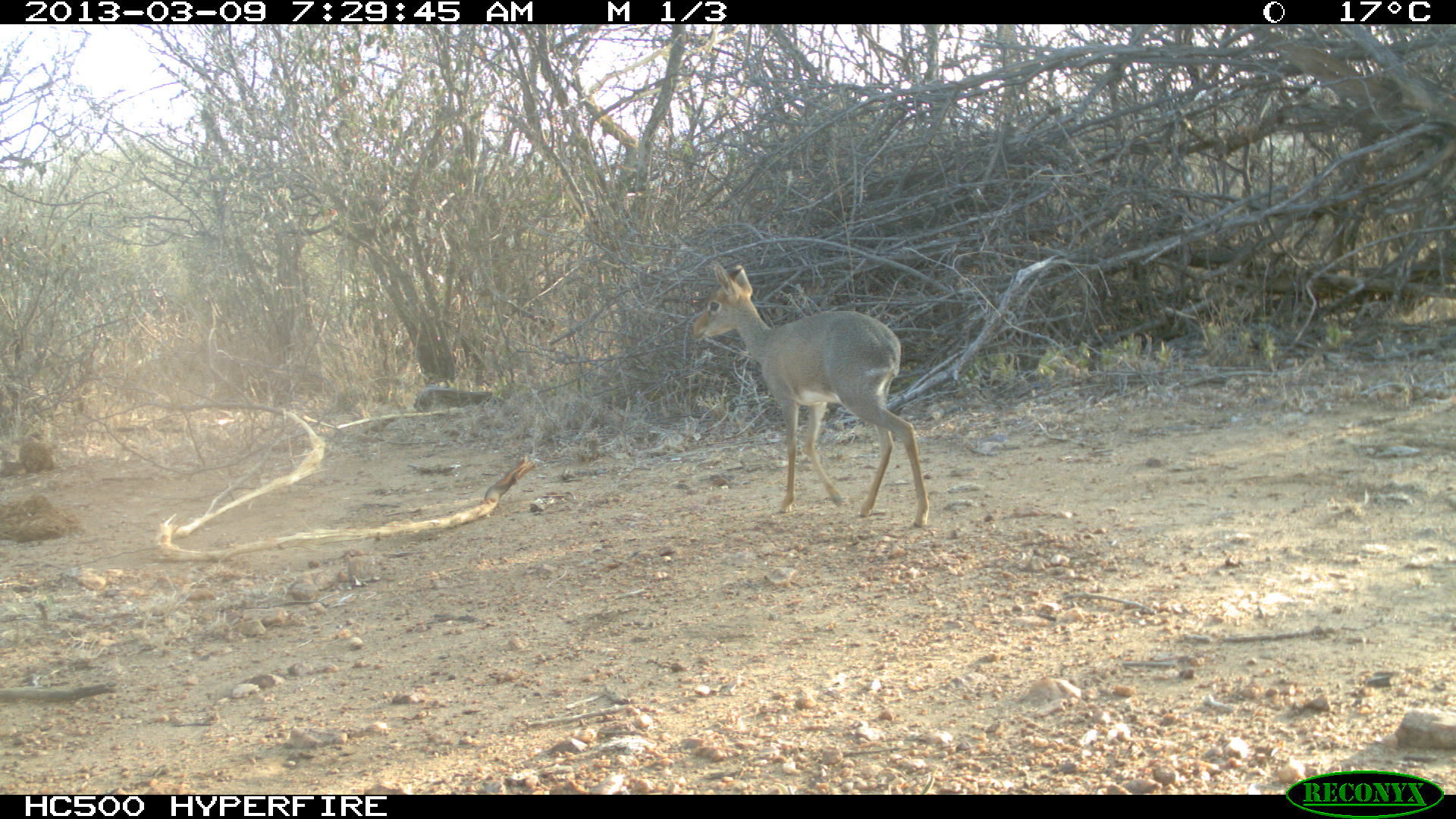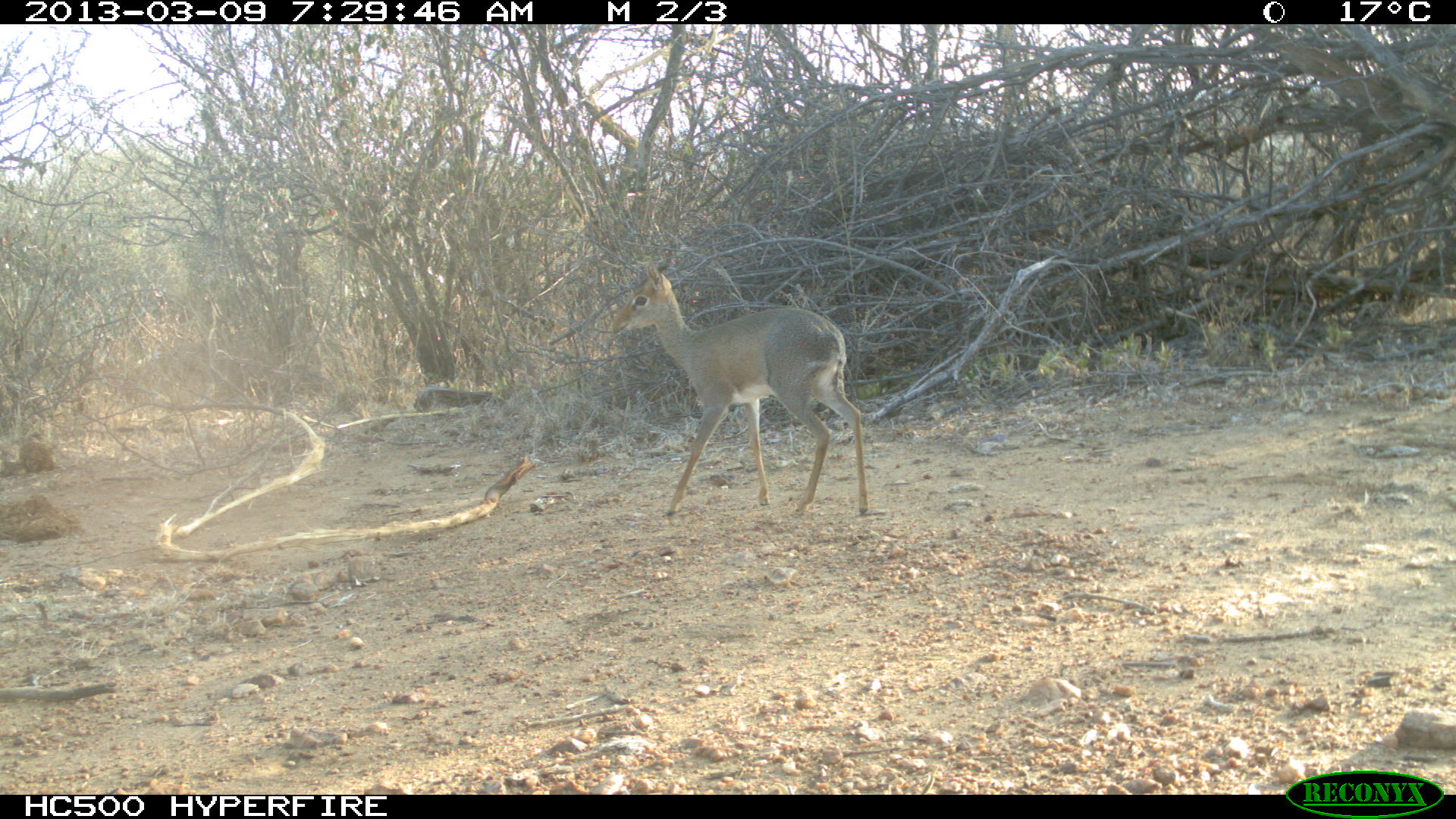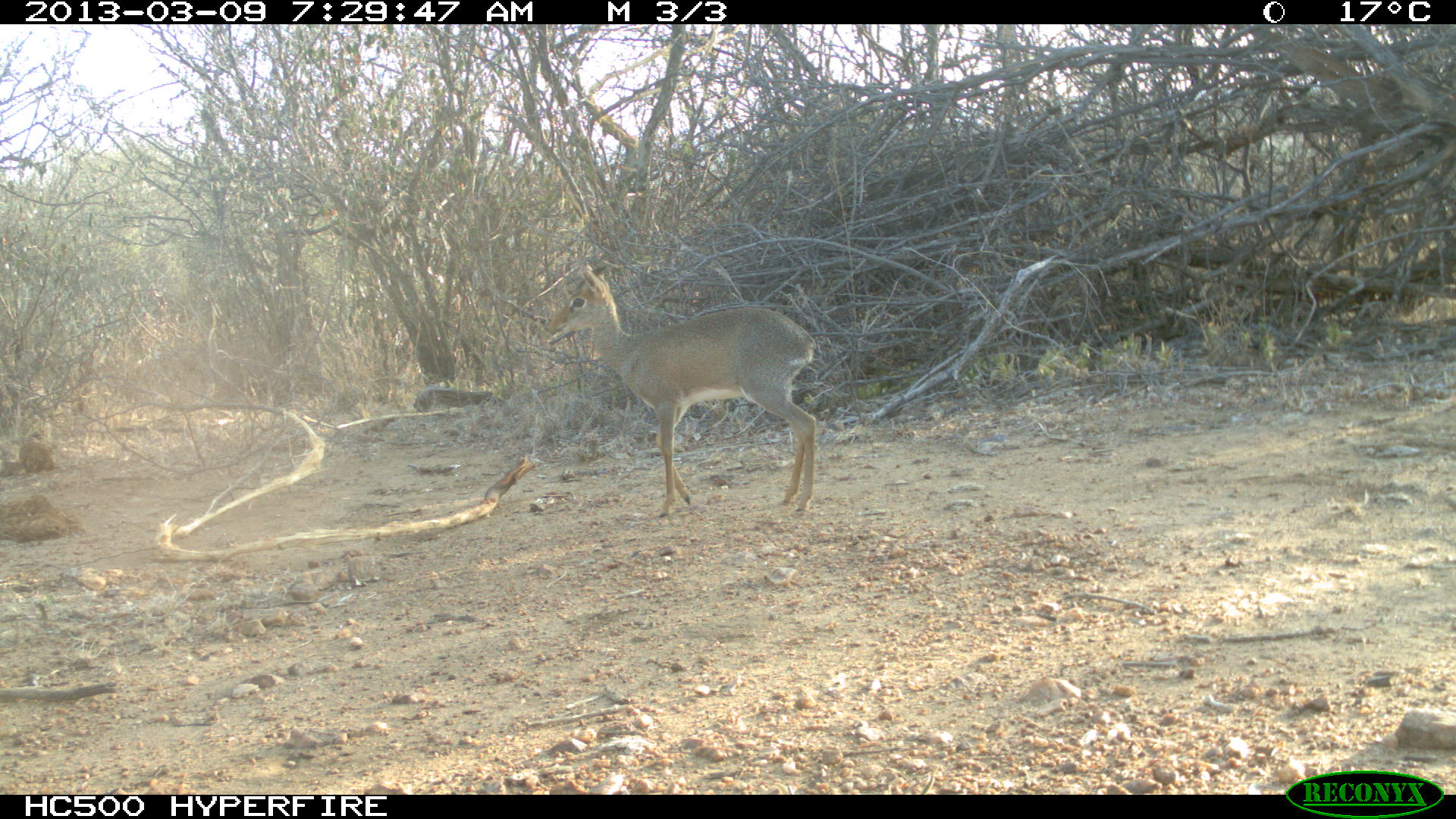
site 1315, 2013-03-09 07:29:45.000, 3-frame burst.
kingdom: Animalia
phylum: Chordata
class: Mammalia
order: Artiodactyla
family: Bovidae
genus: Madoqua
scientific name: Madoqua guentheri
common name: günther's dik-dik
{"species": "Madoqua guentheri (günther's dik-dik)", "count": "1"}